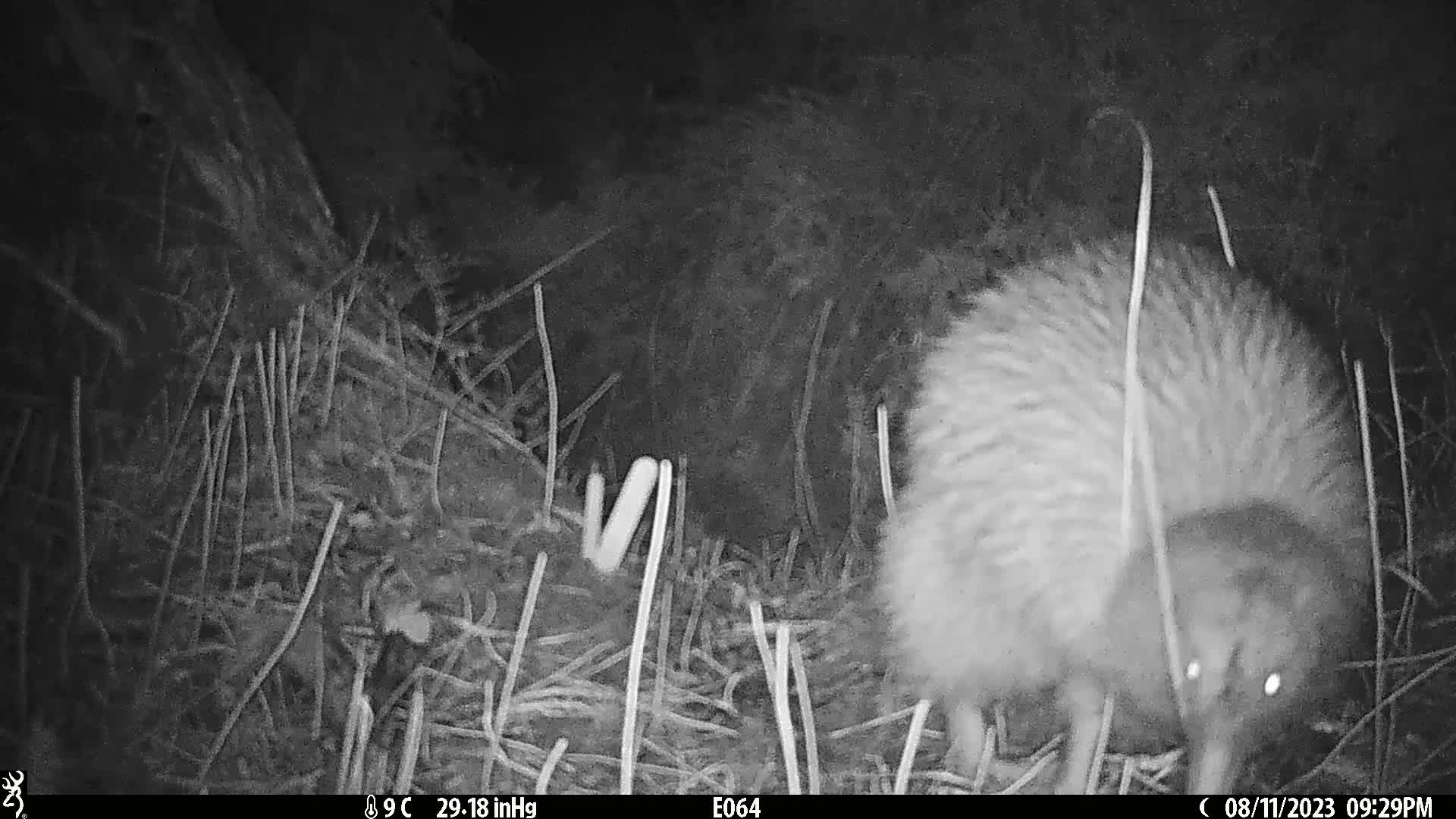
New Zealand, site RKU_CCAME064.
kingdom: Animalia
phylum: Chordata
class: Aves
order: Apterygiformes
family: Apterygidae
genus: Apteryx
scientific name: Apteryx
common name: kiwi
Kiwi (Apteryx).